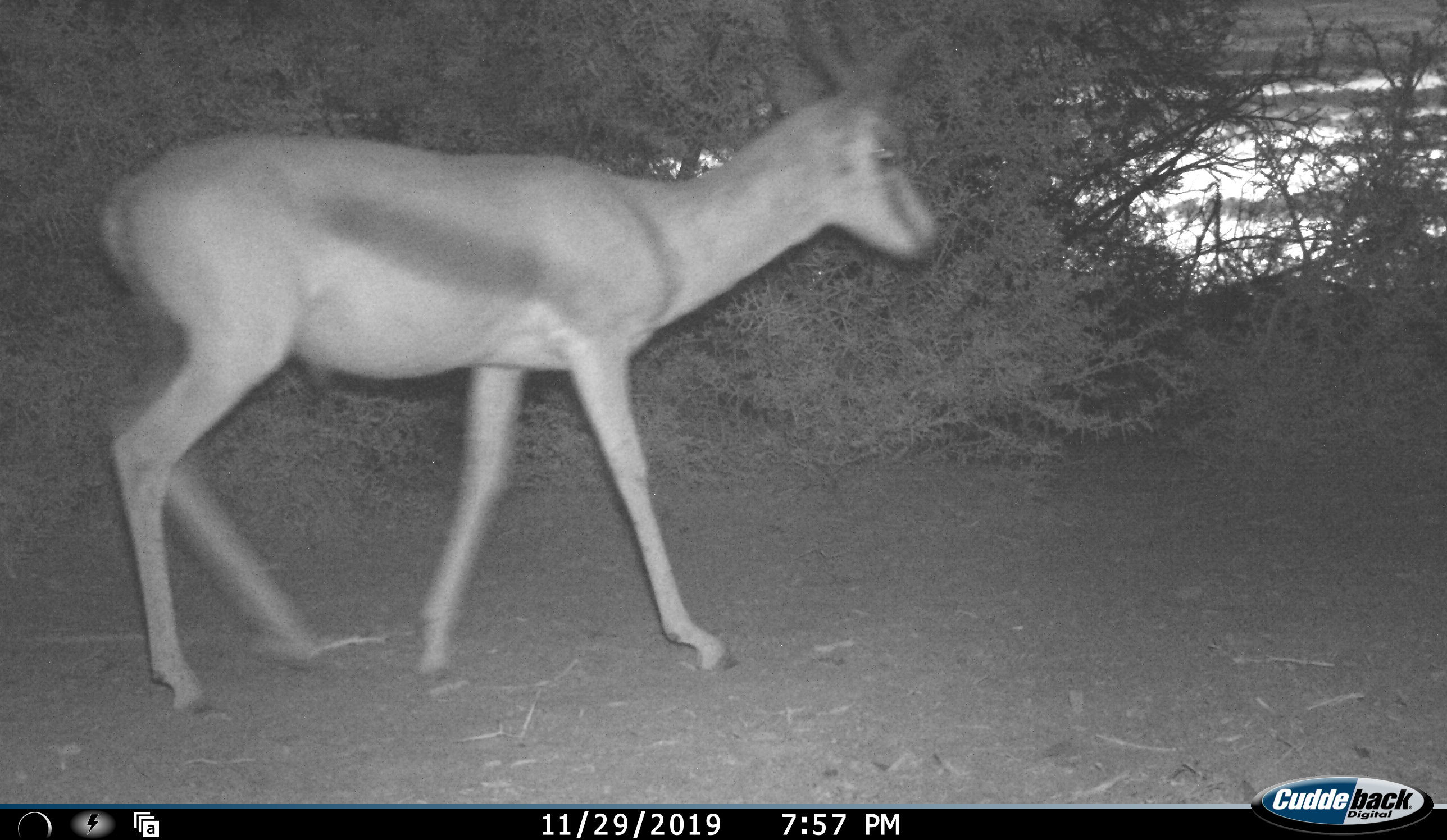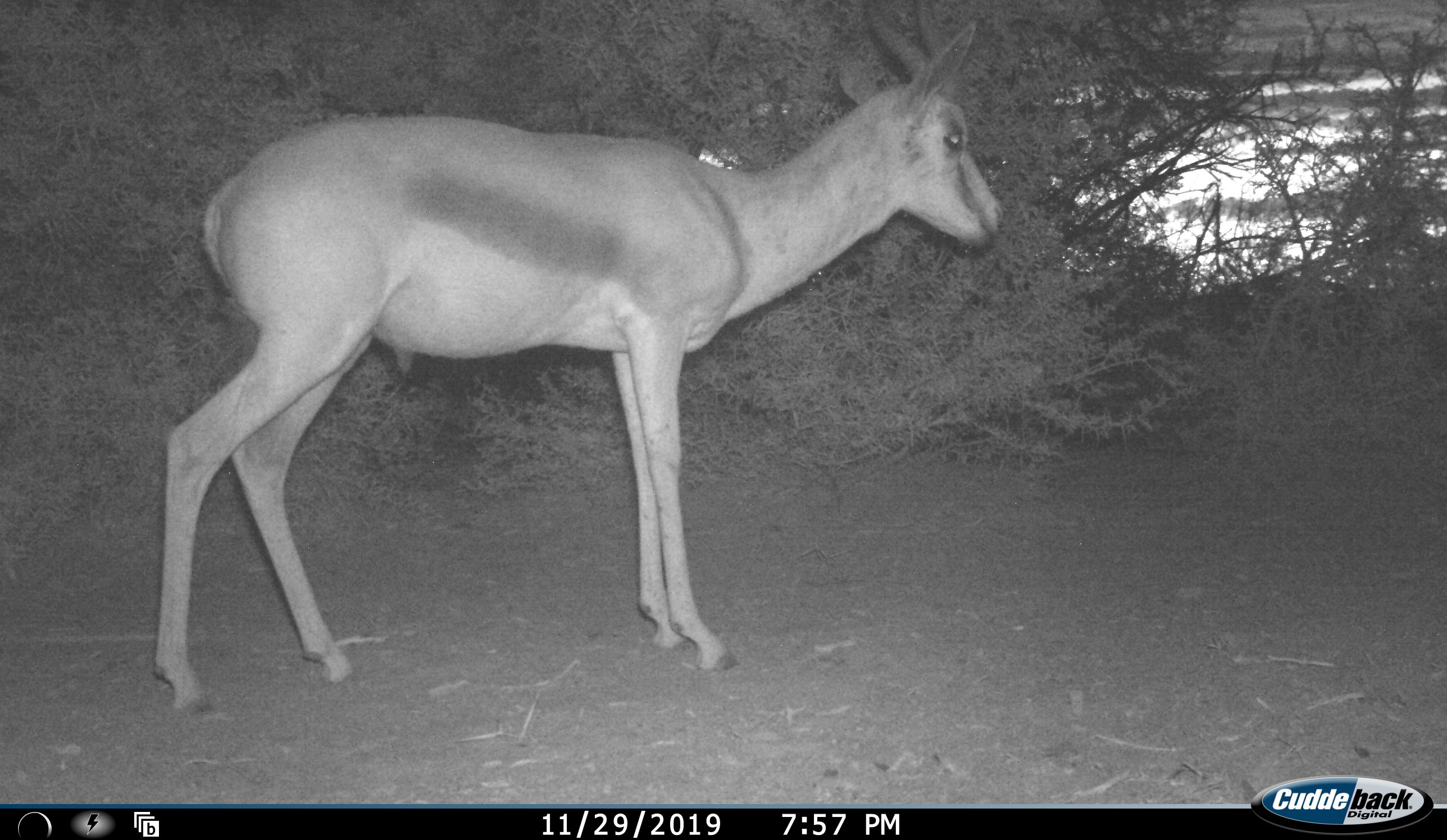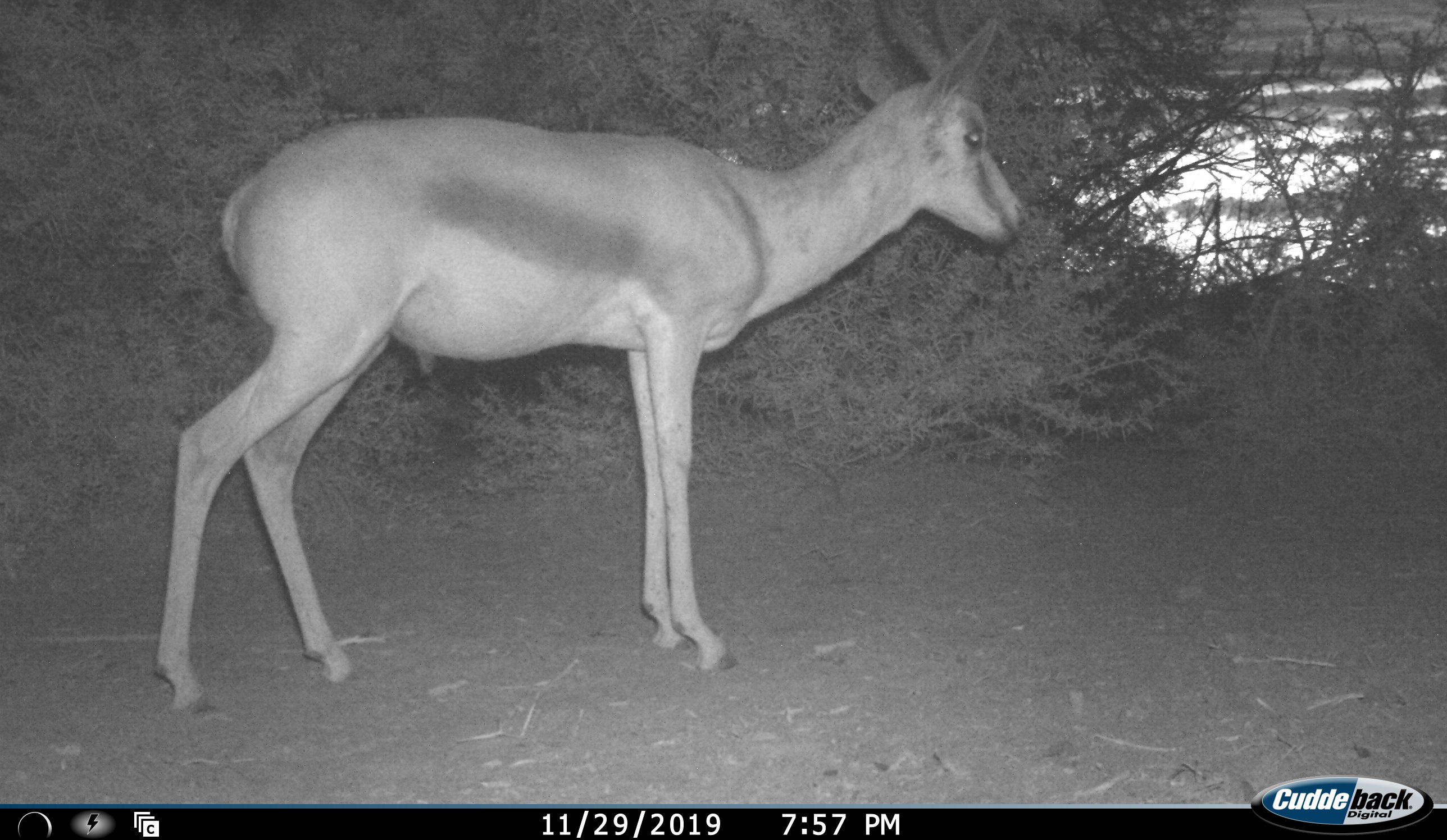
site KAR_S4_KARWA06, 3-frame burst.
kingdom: Animalia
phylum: Chordata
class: Mammalia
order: Artiodactyla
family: Bovidae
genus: Antidorcas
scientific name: Antidorcas marsupialis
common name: springbok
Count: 1.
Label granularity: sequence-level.